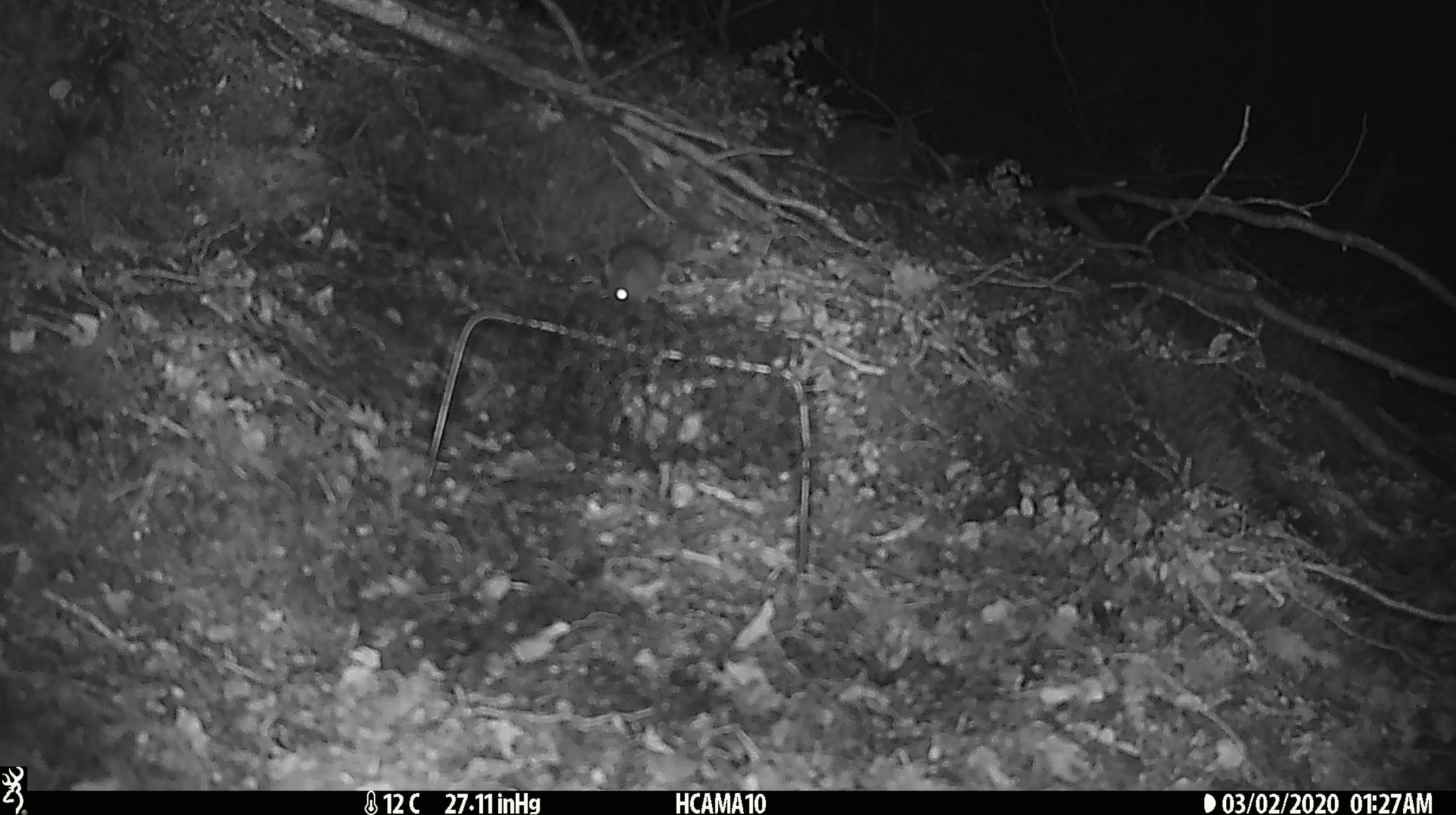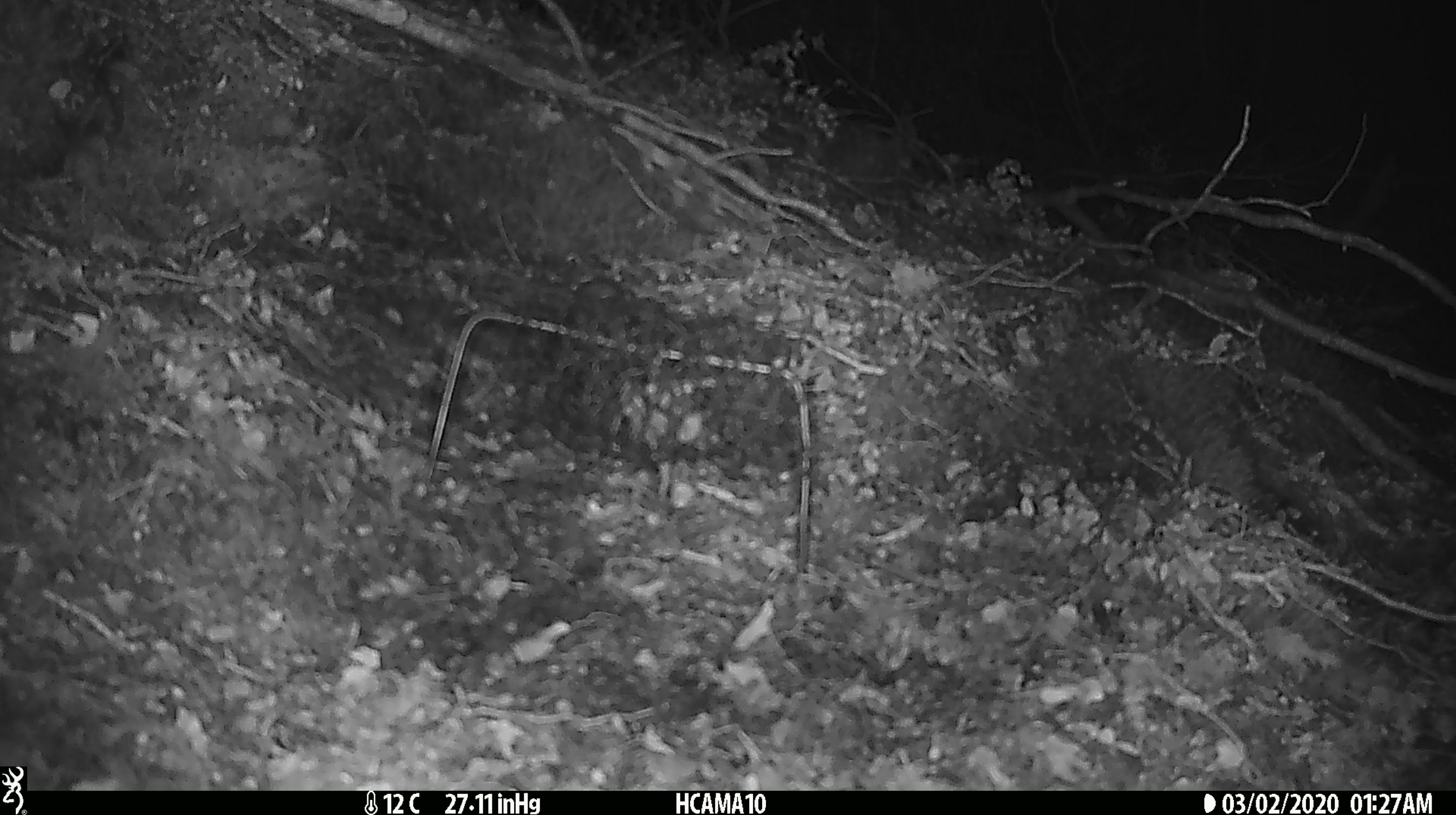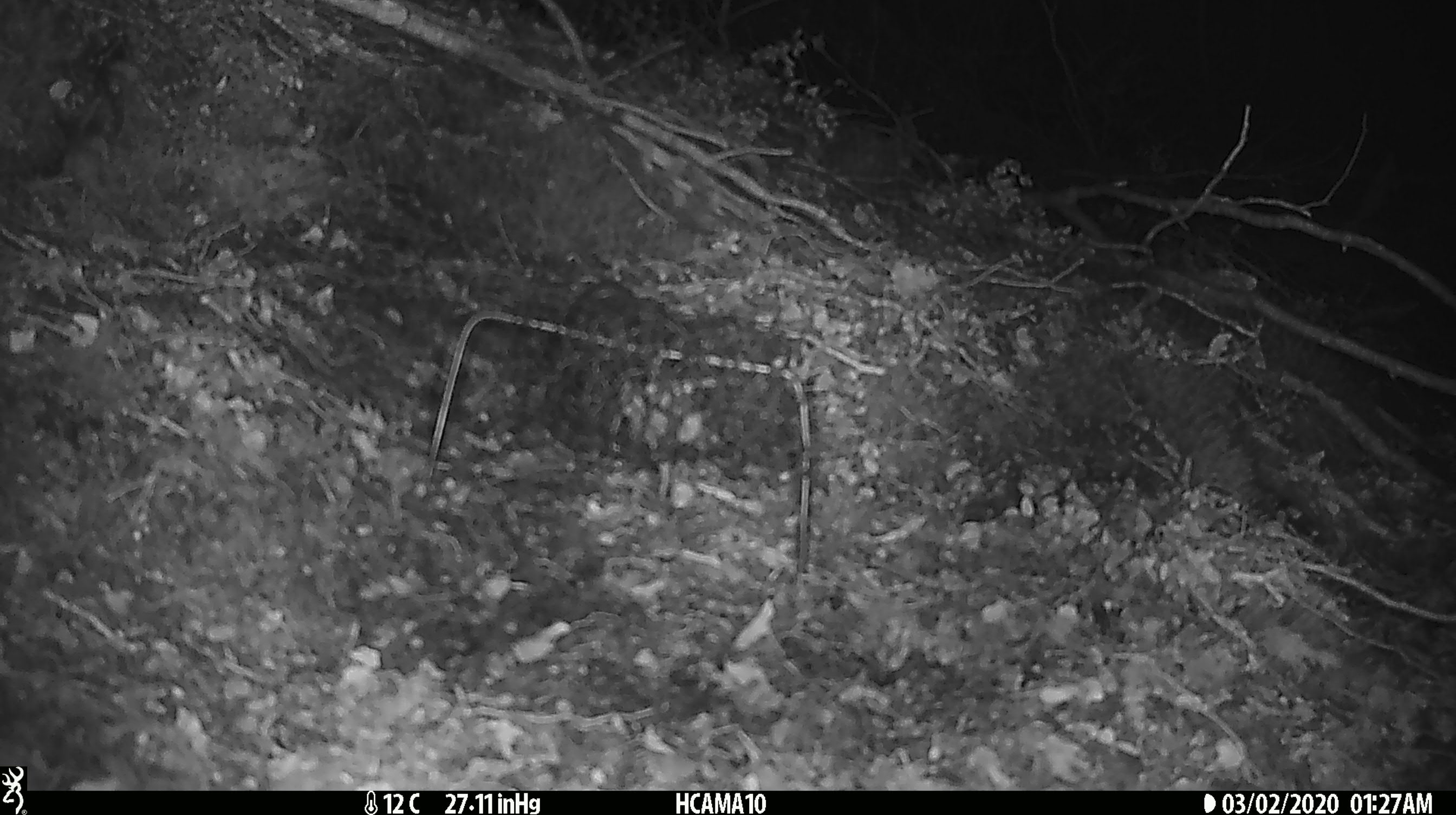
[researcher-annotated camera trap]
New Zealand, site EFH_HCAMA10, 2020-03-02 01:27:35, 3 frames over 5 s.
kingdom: Animalia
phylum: Chordata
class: Mammalia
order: Rodentia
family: Muridae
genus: Mus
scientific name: Mus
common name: mouse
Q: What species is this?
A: Mouse (Mus).